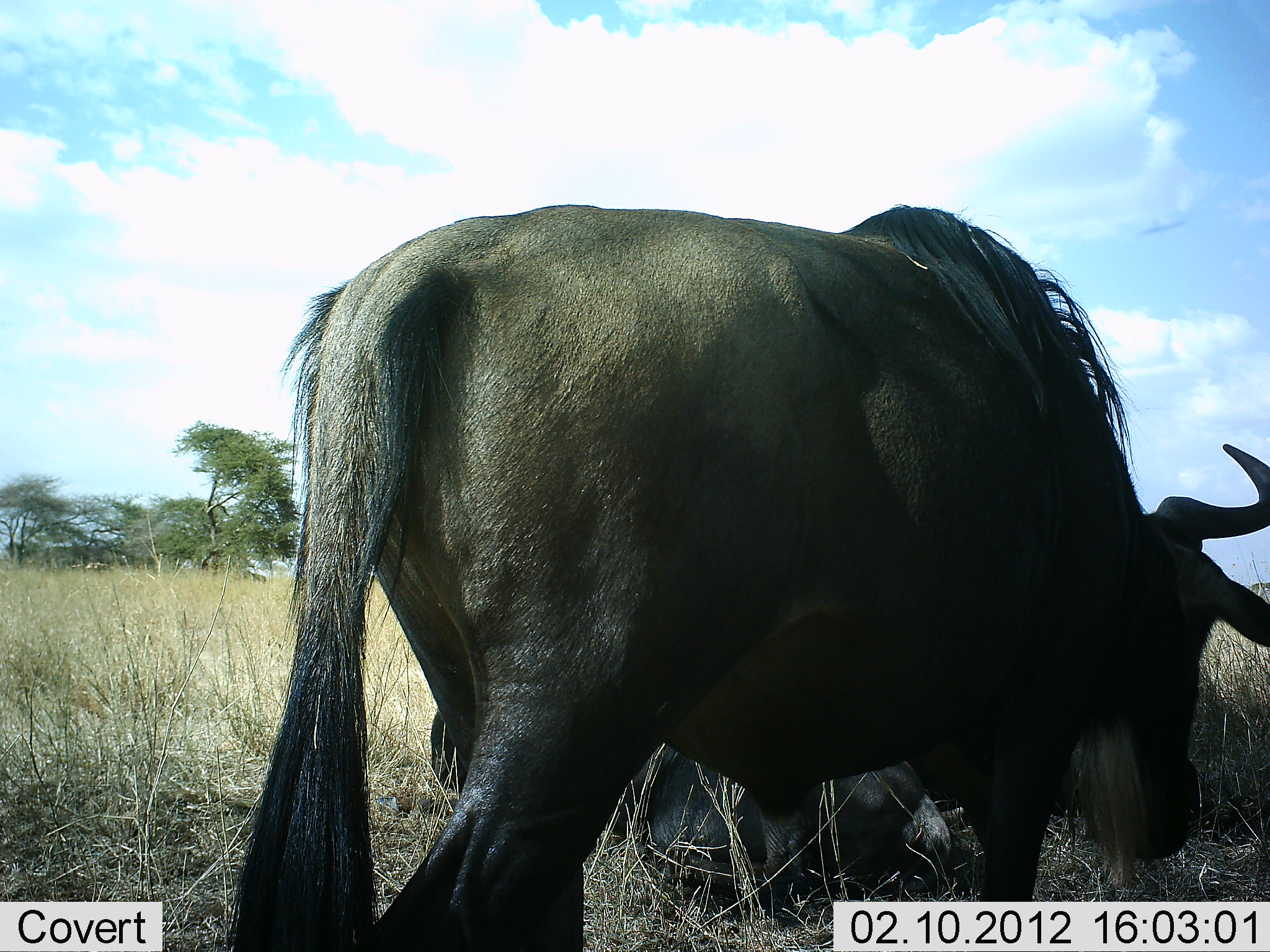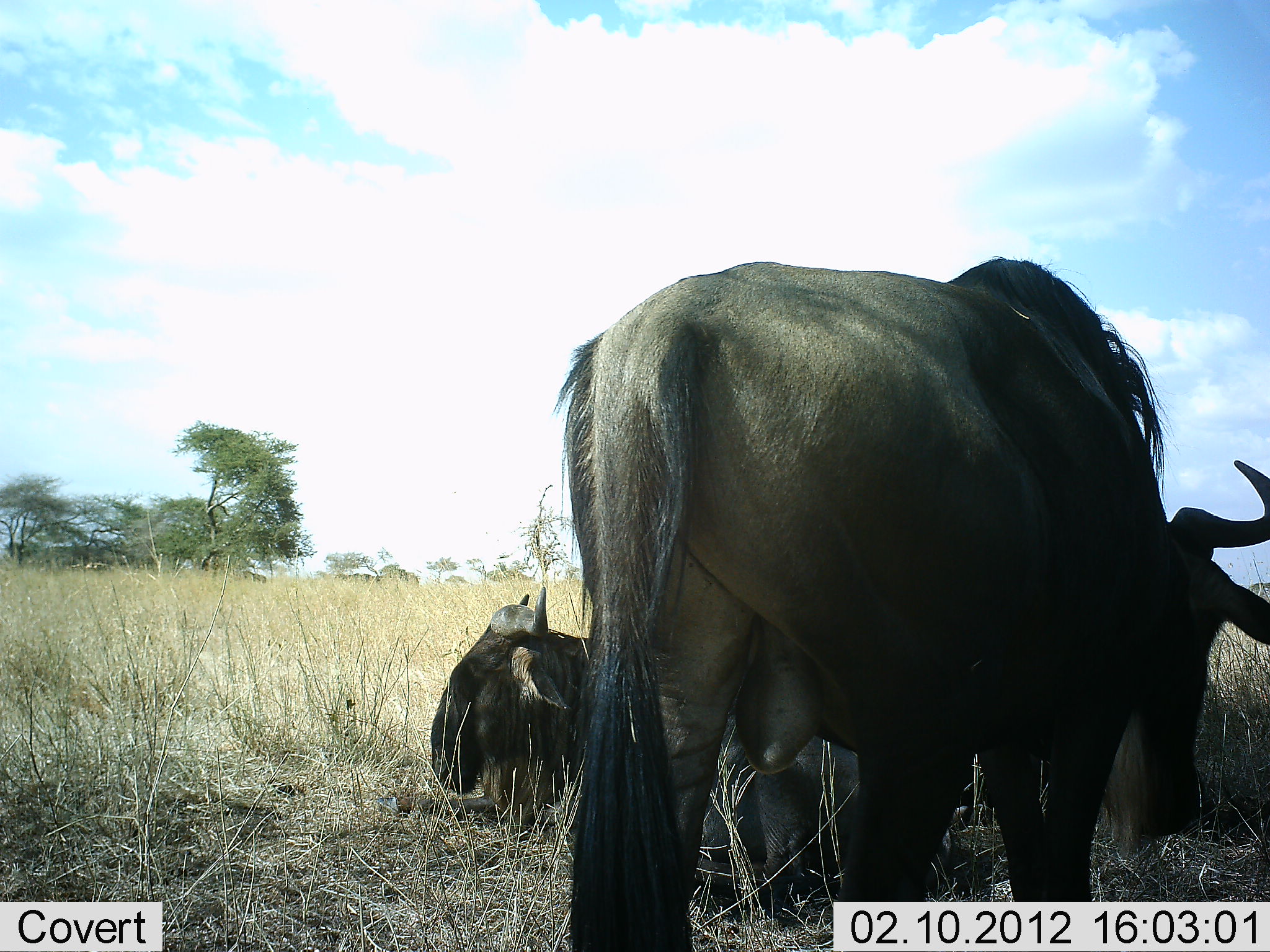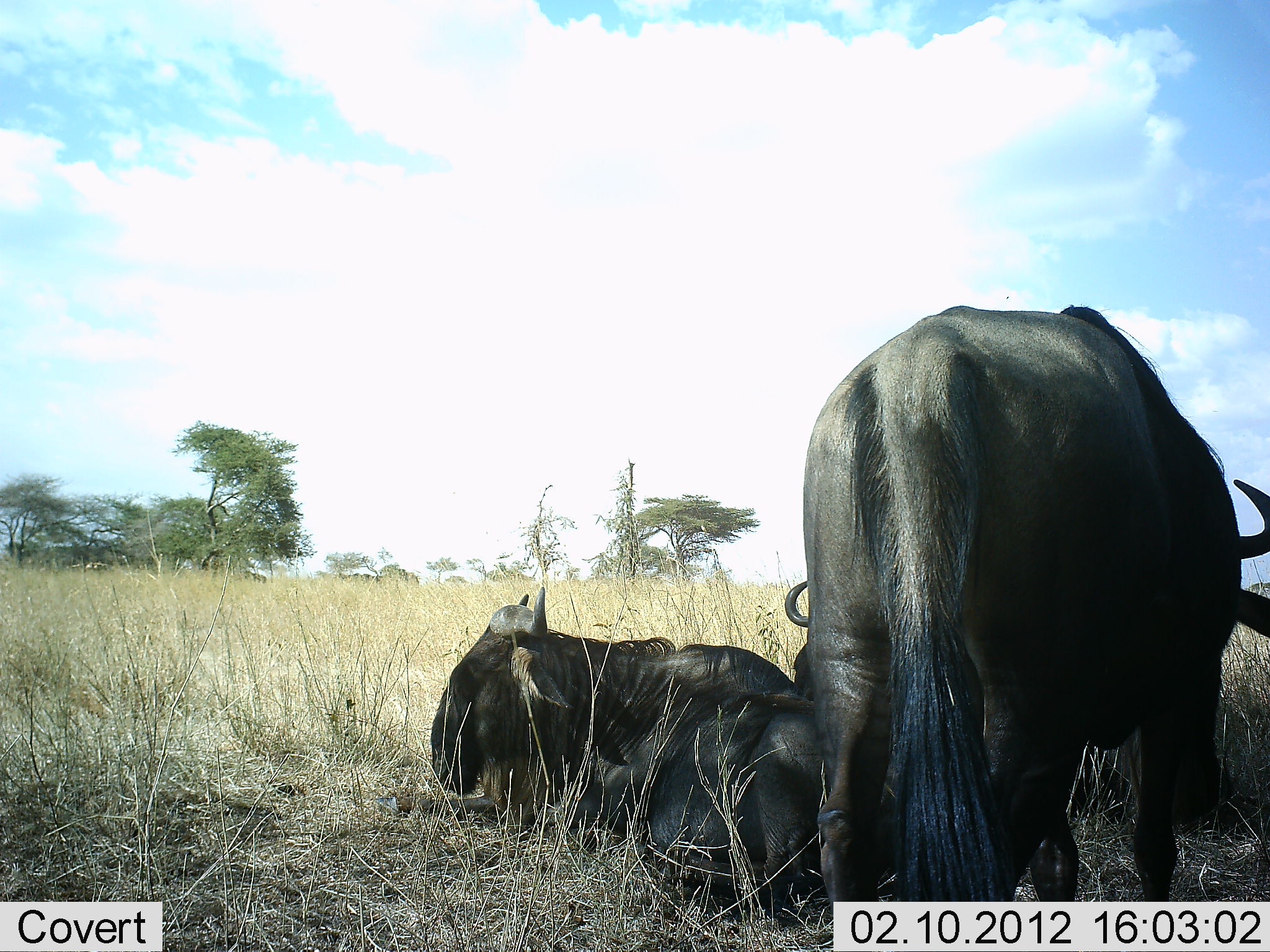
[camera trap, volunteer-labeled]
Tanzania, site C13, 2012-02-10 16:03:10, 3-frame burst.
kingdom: Animalia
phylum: Chordata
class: Mammalia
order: Artiodactyla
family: Bovidae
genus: Connochaetes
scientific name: Connochaetes taurinus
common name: blue wildebeest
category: wildebeest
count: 3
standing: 13%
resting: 100%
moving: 67%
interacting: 0%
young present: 0%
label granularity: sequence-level